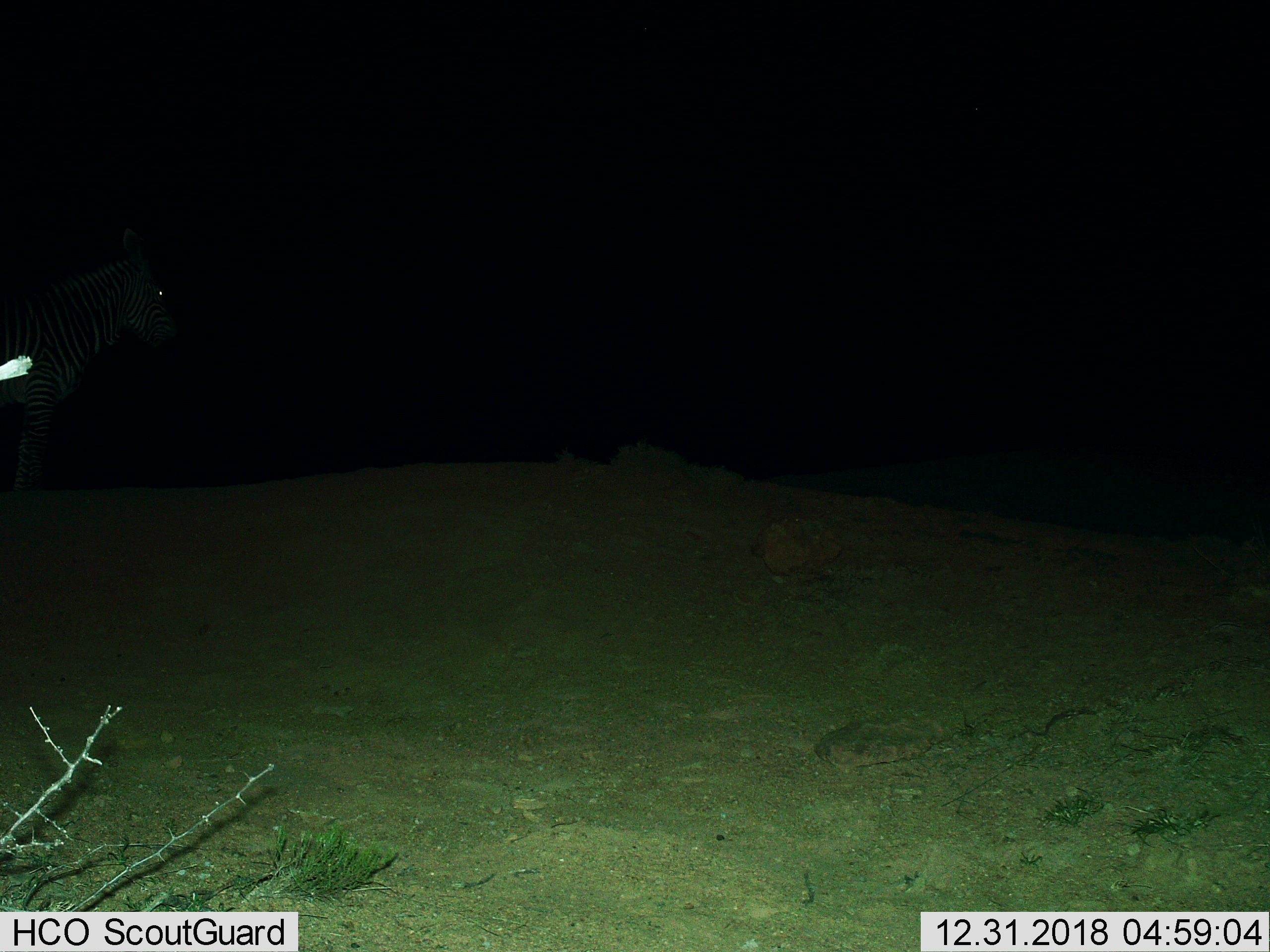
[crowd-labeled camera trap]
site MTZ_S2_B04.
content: unidentified animal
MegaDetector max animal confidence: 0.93